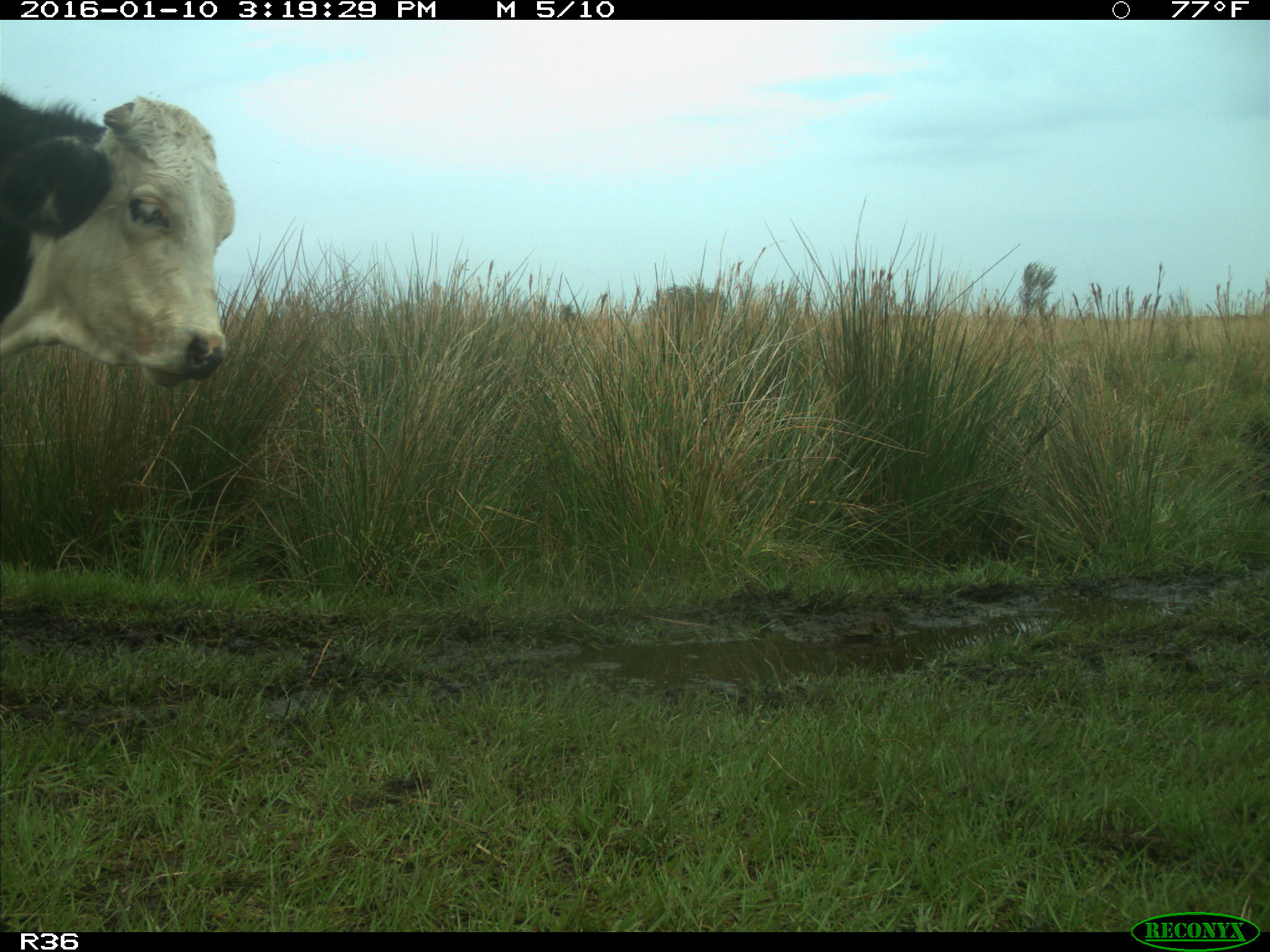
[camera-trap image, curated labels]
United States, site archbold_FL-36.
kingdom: Animalia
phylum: Chordata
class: Mammalia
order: Artiodactyla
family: Bovidae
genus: Bos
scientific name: Bos taurus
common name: domestic cow